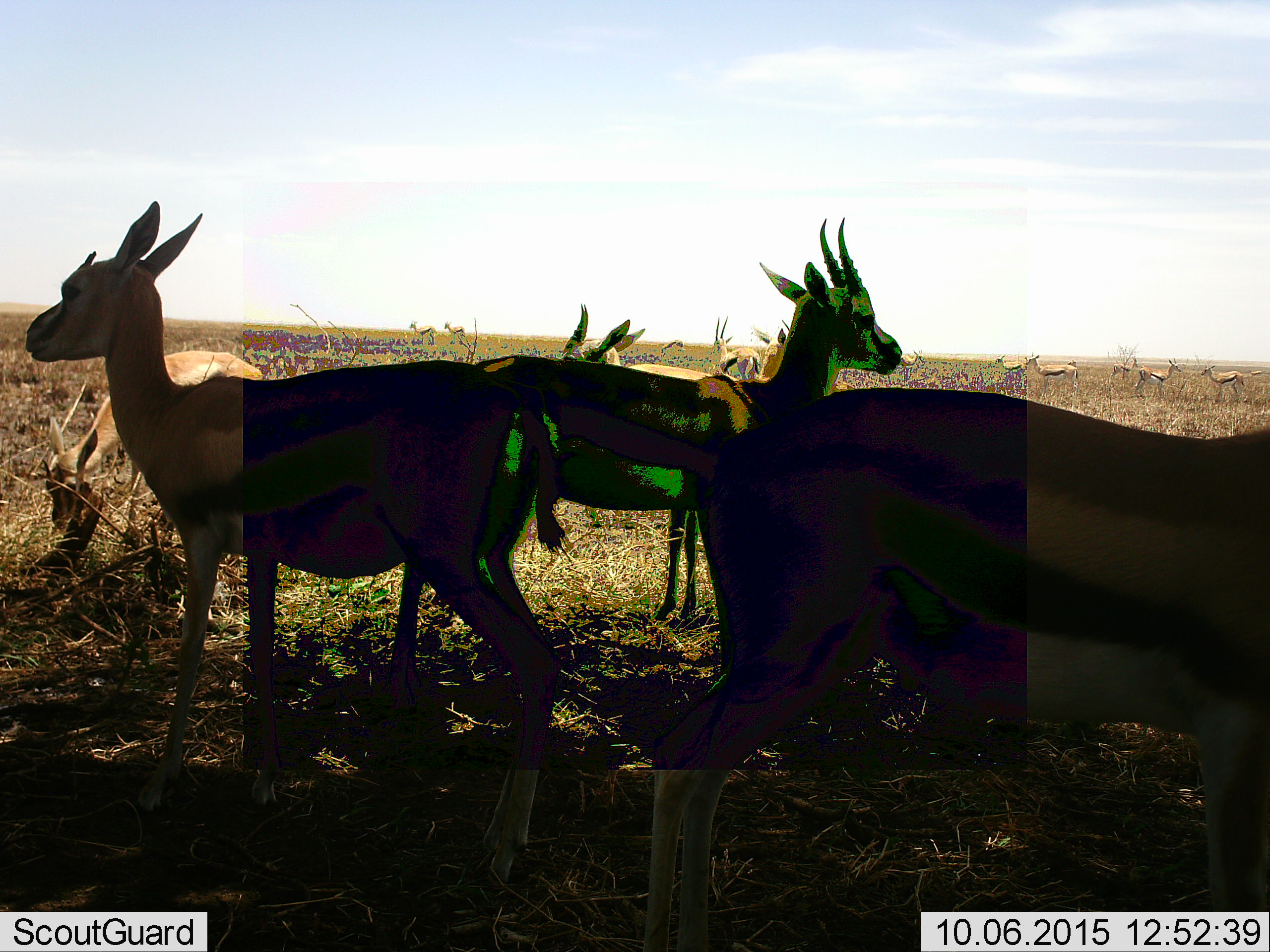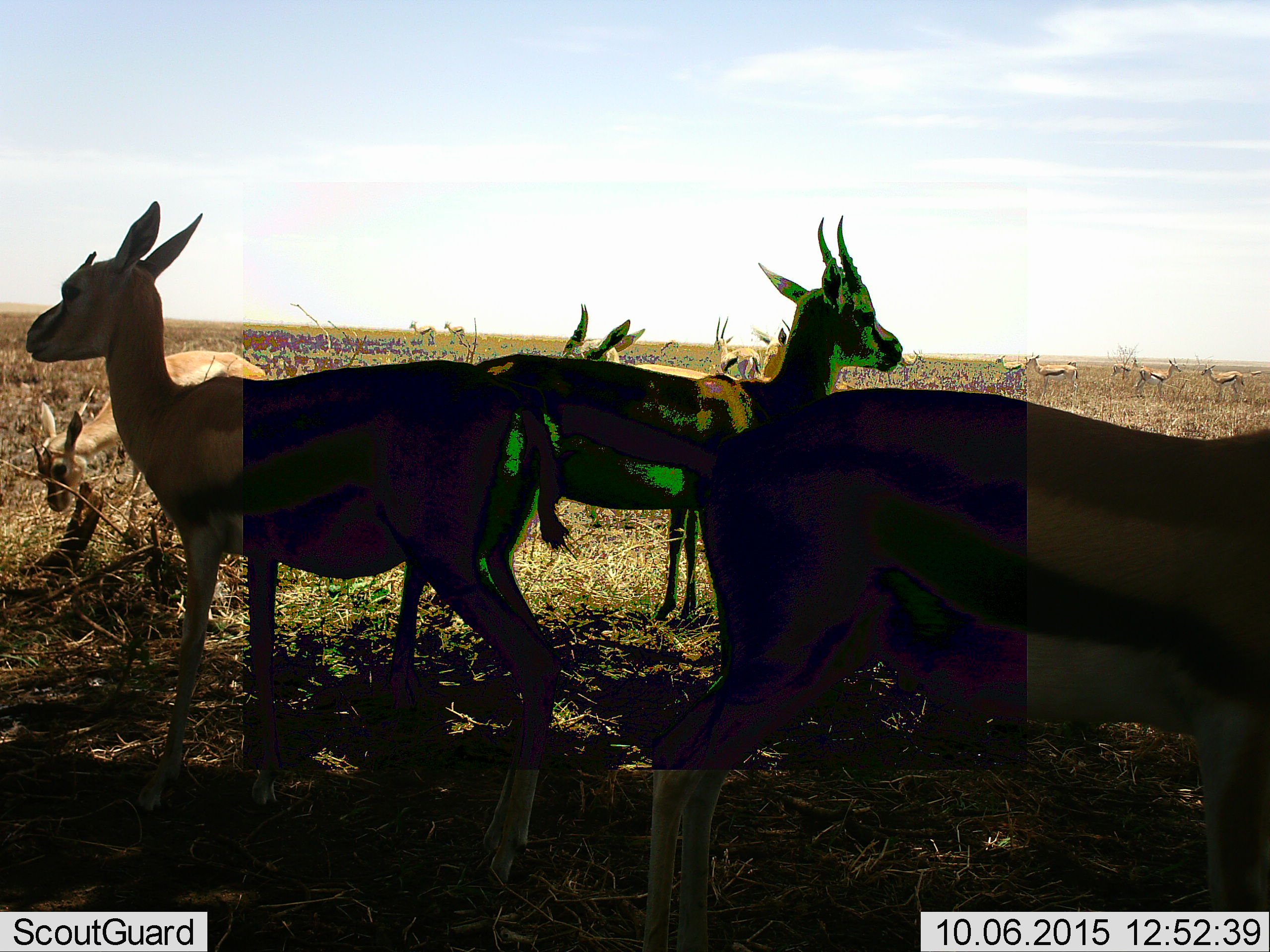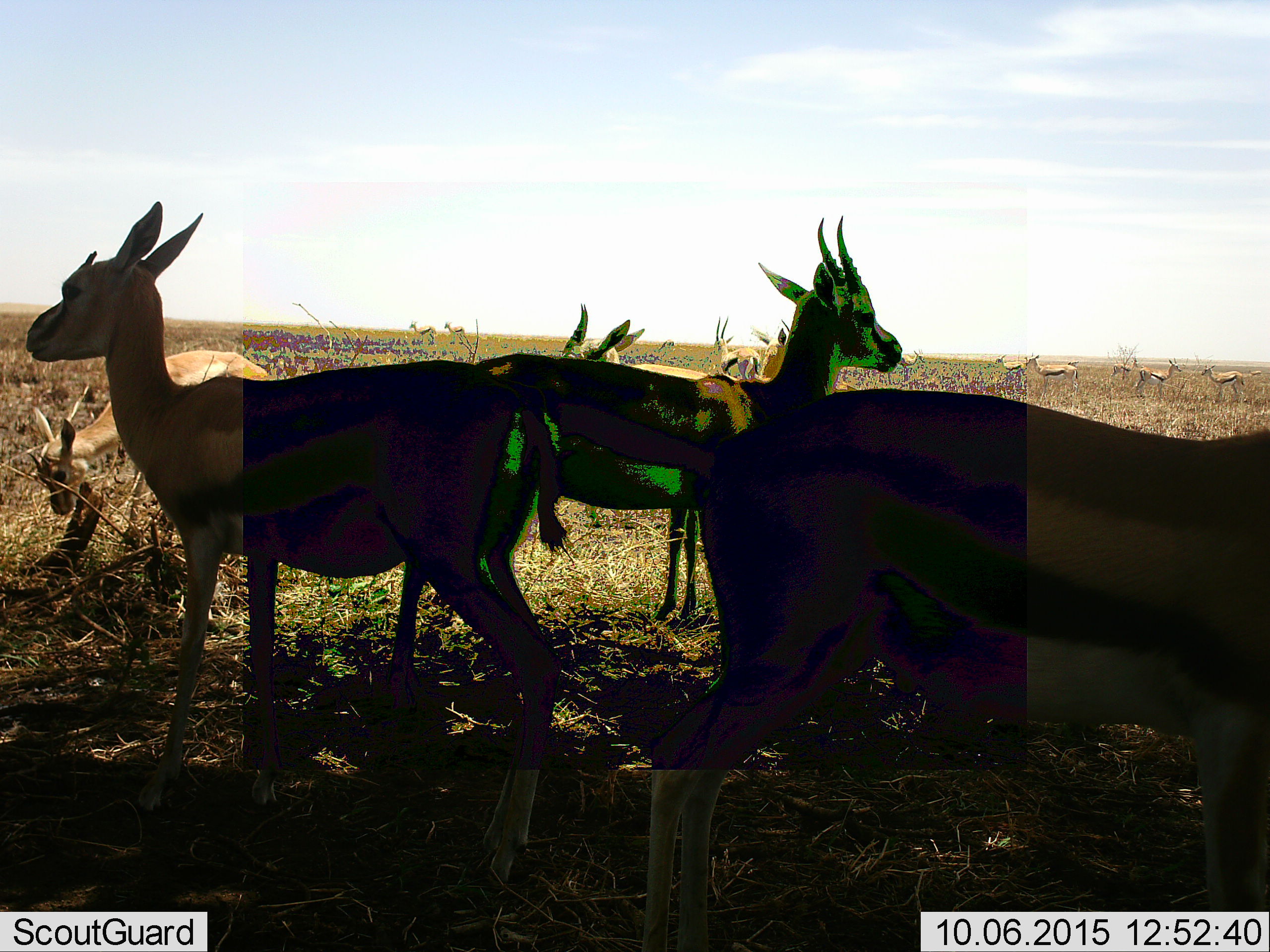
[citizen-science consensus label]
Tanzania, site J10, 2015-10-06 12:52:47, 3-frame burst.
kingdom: Animalia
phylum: Chordata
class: Mammalia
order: Artiodactyla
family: Bovidae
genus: Eudorcas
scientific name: Eudorcas thomsonii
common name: thomson's gazelle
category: gazellethomsons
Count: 11-50.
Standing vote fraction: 100%.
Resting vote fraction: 11%.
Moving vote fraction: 33%.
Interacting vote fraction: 22%.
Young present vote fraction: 44%.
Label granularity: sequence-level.